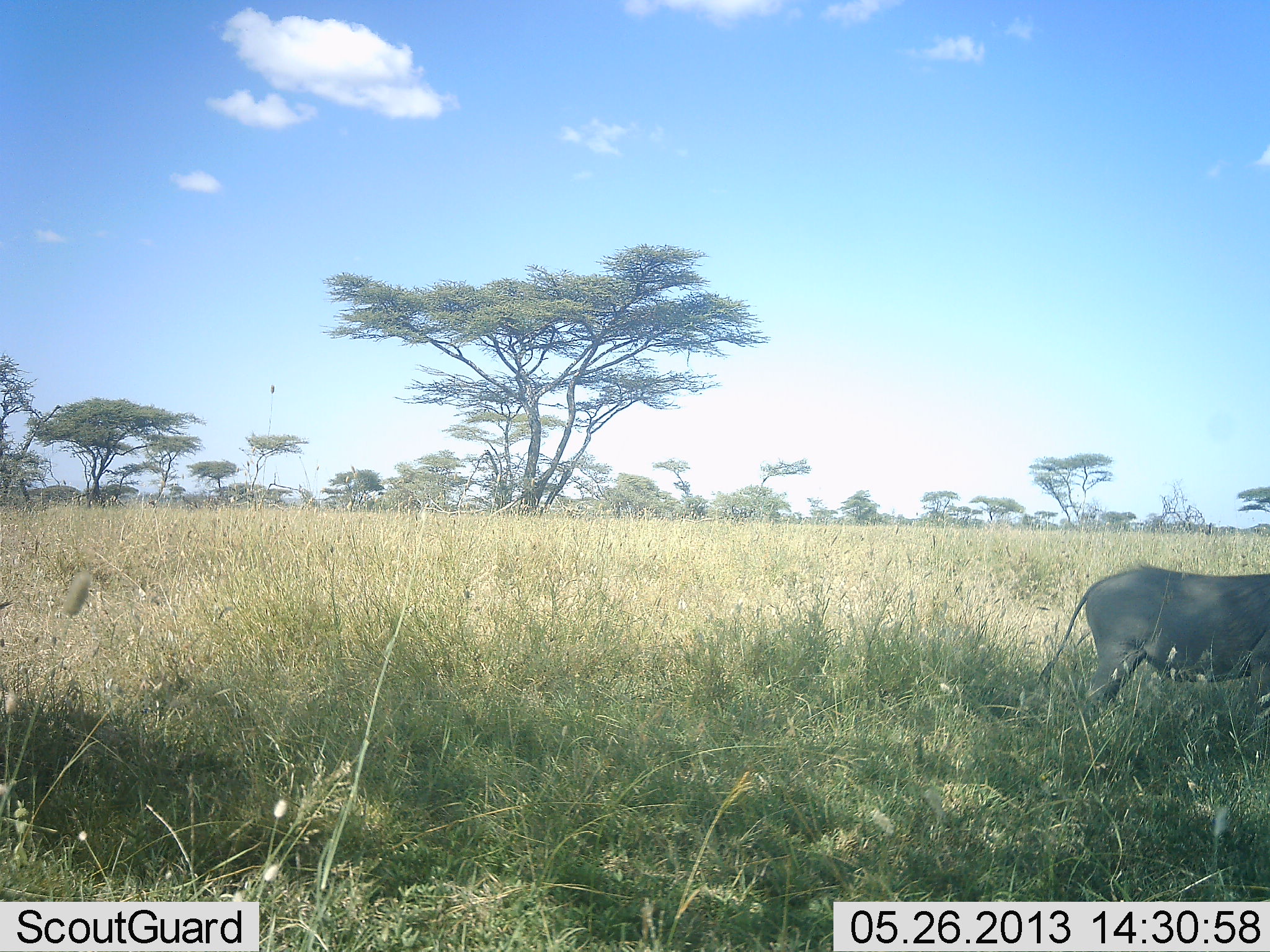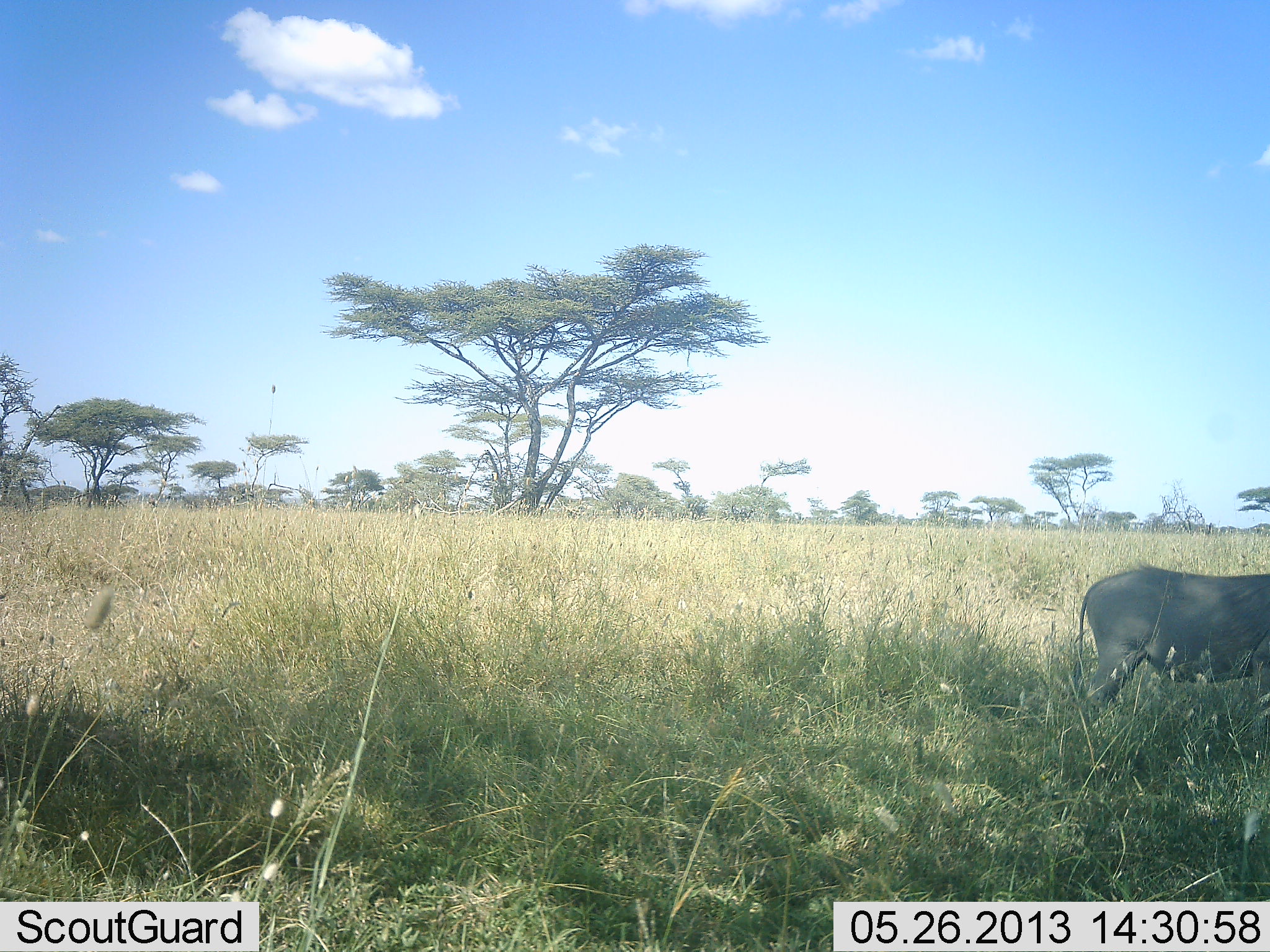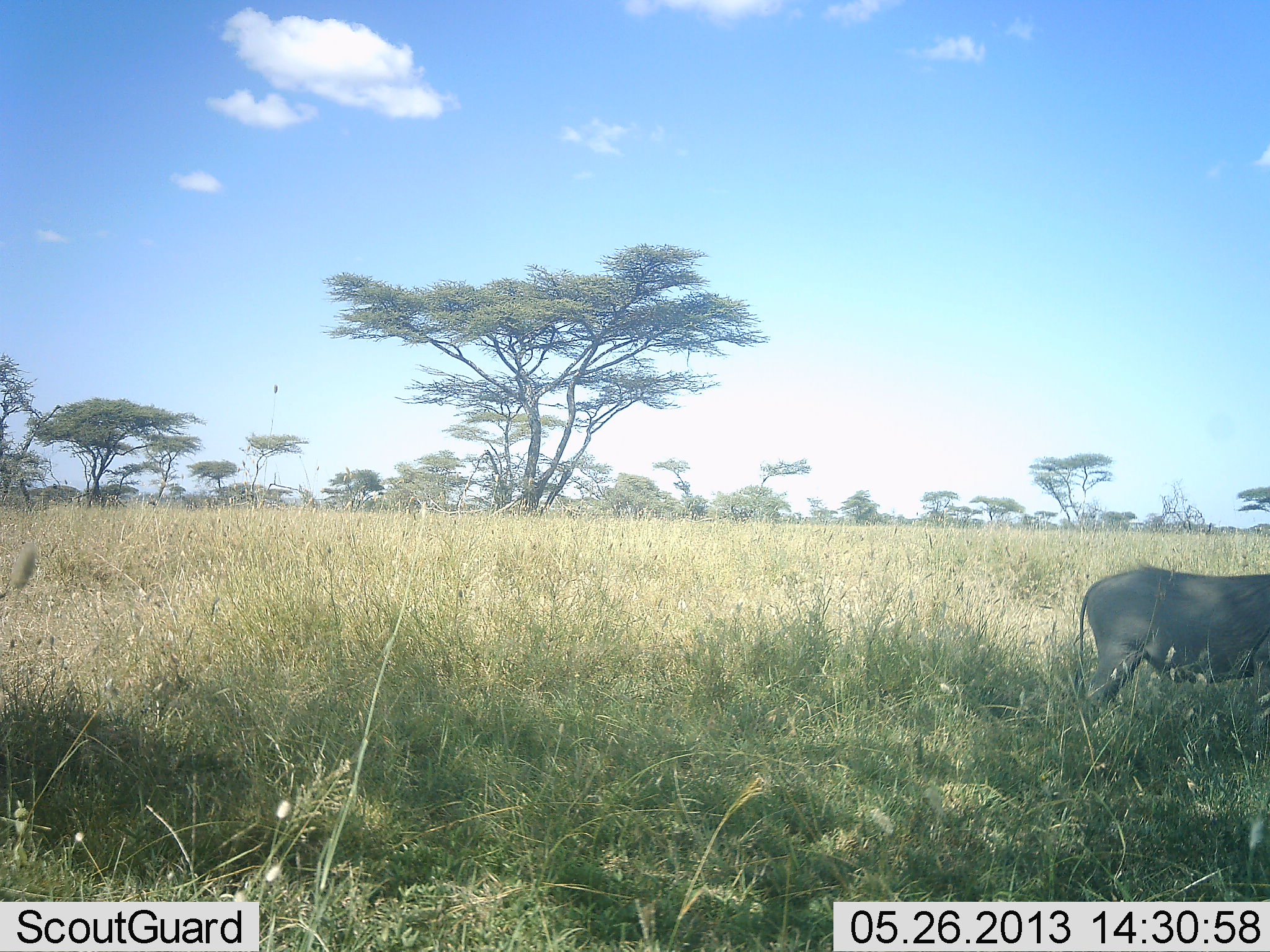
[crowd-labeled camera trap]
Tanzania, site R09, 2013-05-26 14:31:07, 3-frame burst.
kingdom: Animalia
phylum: Chordata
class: Mammalia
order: Artiodactyla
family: Suidae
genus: Phacochoerus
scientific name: Phacochoerus africanus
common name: warthog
Warthog (Phacochoerus africanus), count 1. Behavior (volunteer vote fractions): standing 100%, resting 0%, moving 0%, interacting 0%. Young present (vote fraction): 0%. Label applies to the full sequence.